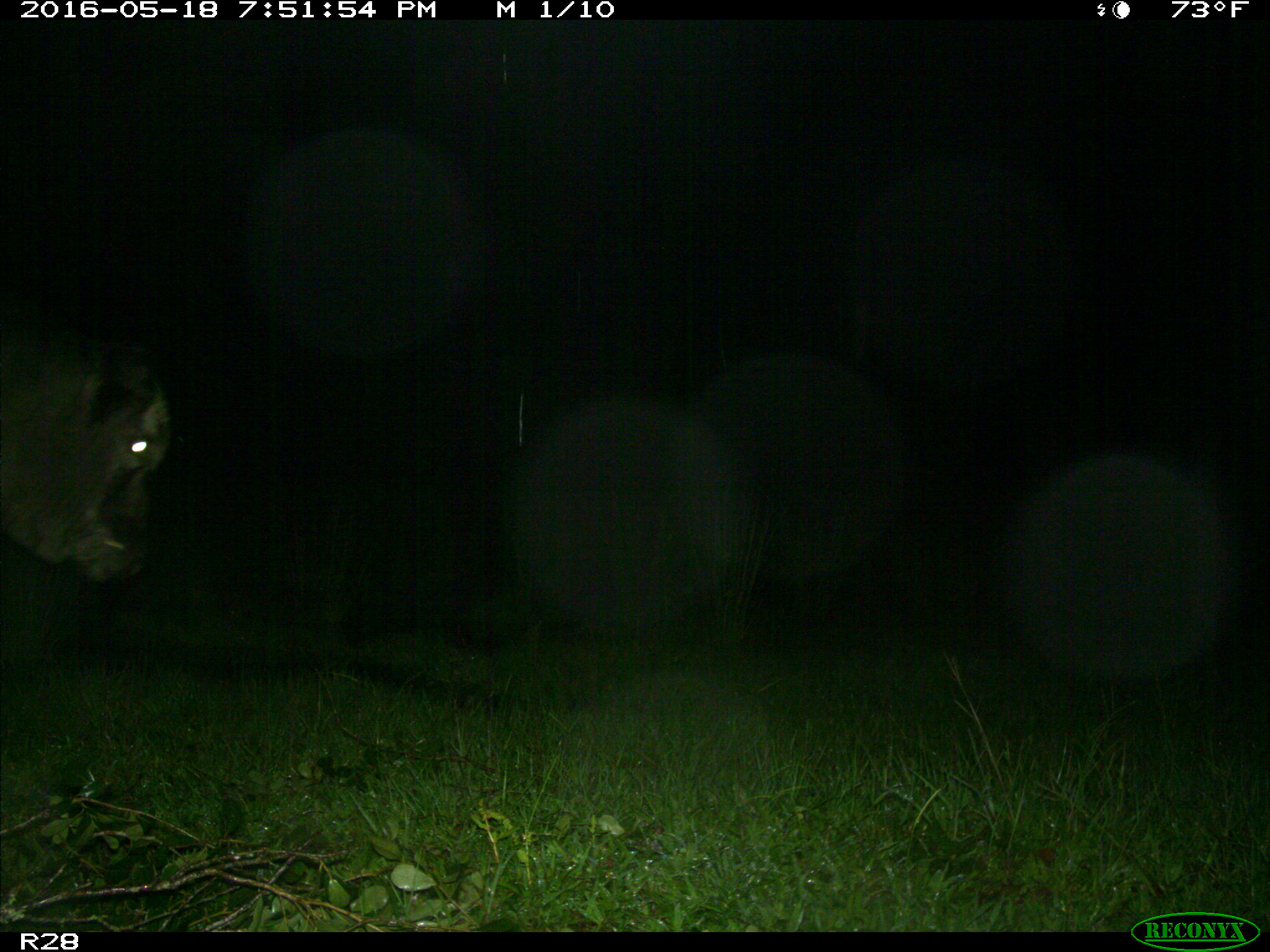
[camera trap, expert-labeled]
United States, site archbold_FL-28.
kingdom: Animalia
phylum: Chordata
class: Mammalia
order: Artiodactyla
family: Bovidae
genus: Bos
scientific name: Bos taurus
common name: domestic cow